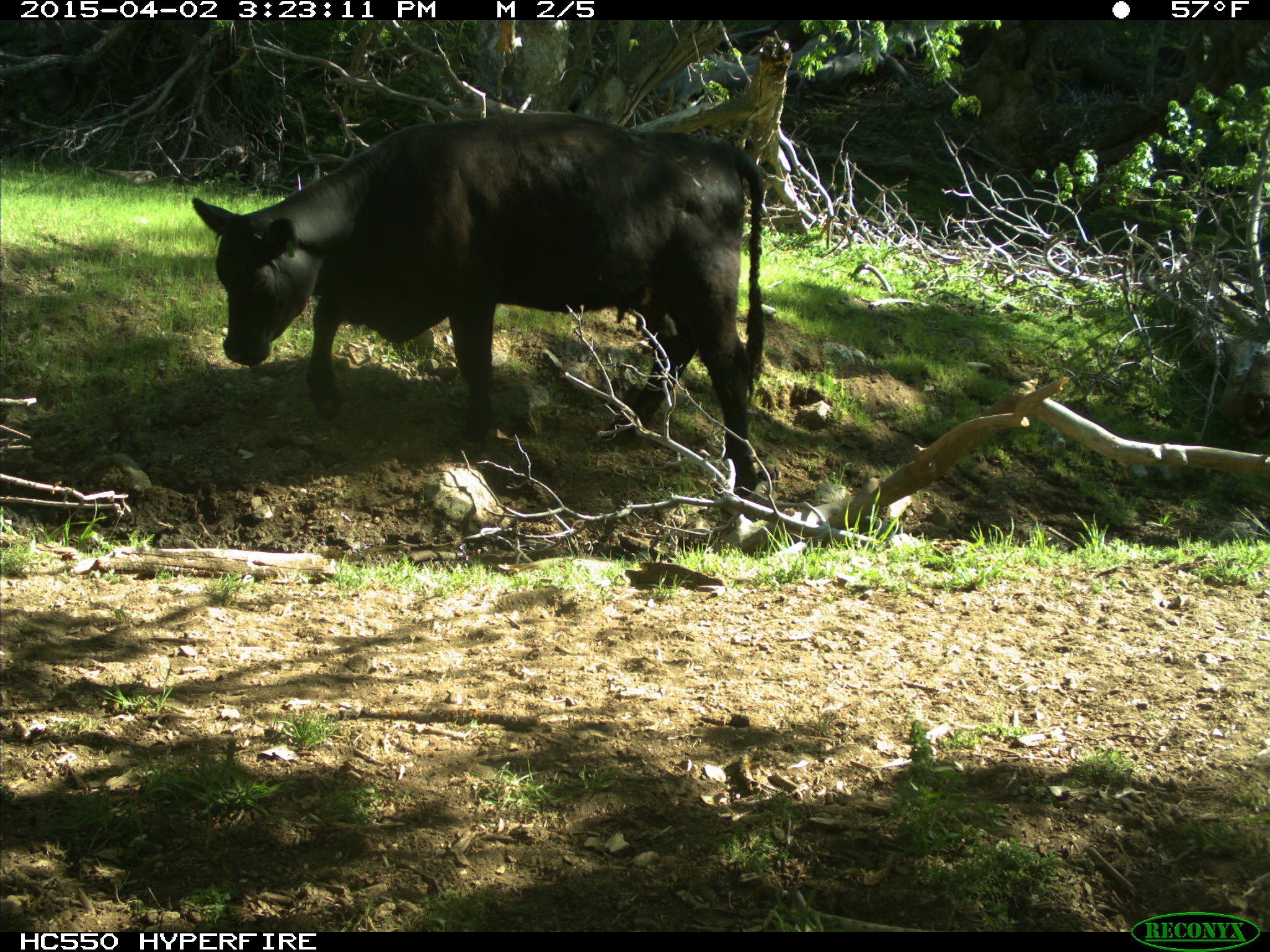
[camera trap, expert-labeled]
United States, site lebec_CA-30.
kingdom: Animalia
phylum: Chordata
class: Mammalia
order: Artiodactyla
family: Bovidae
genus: Bos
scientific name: Bos taurus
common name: domestic cow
Bos taurus (domestic cow).